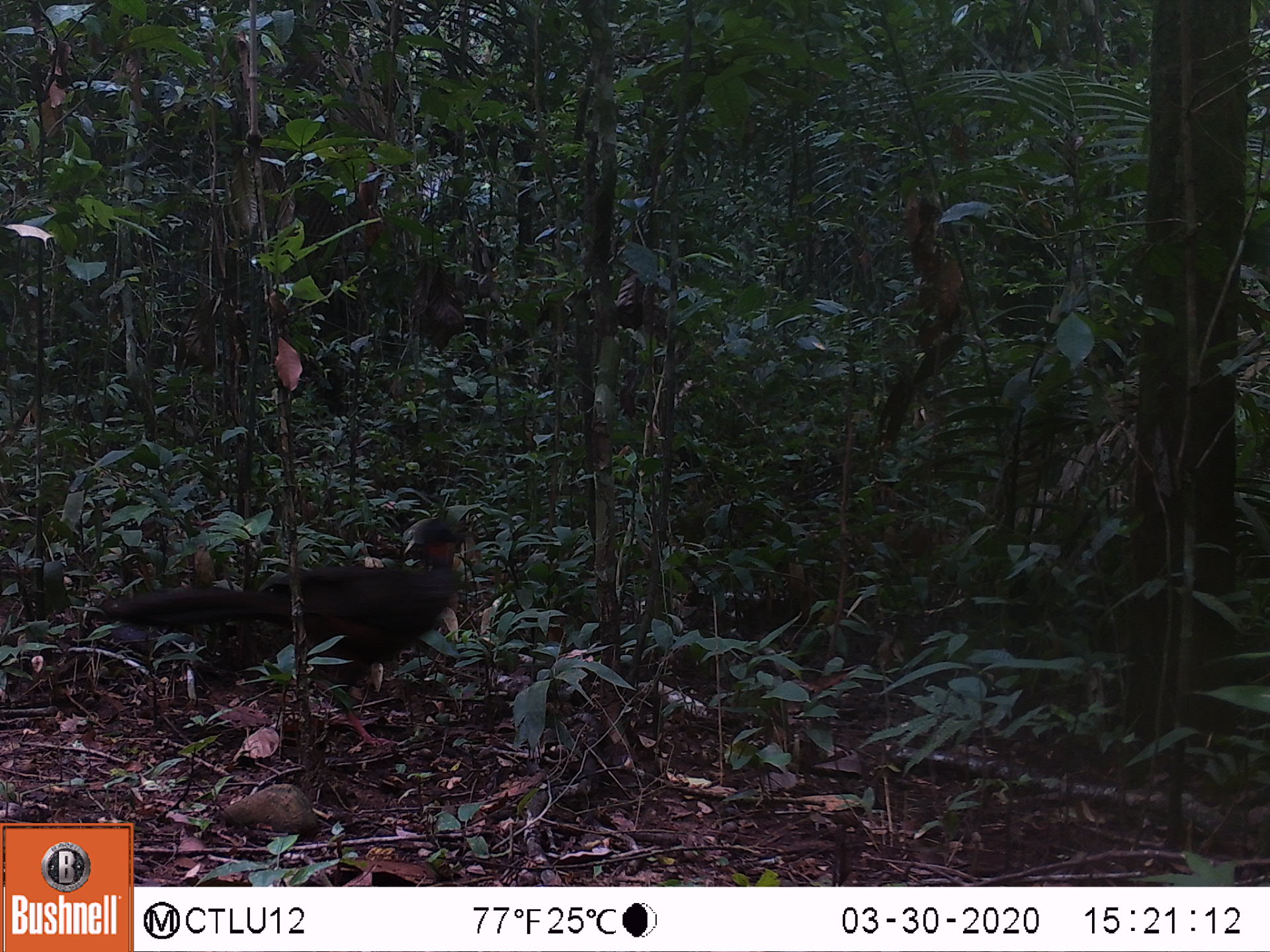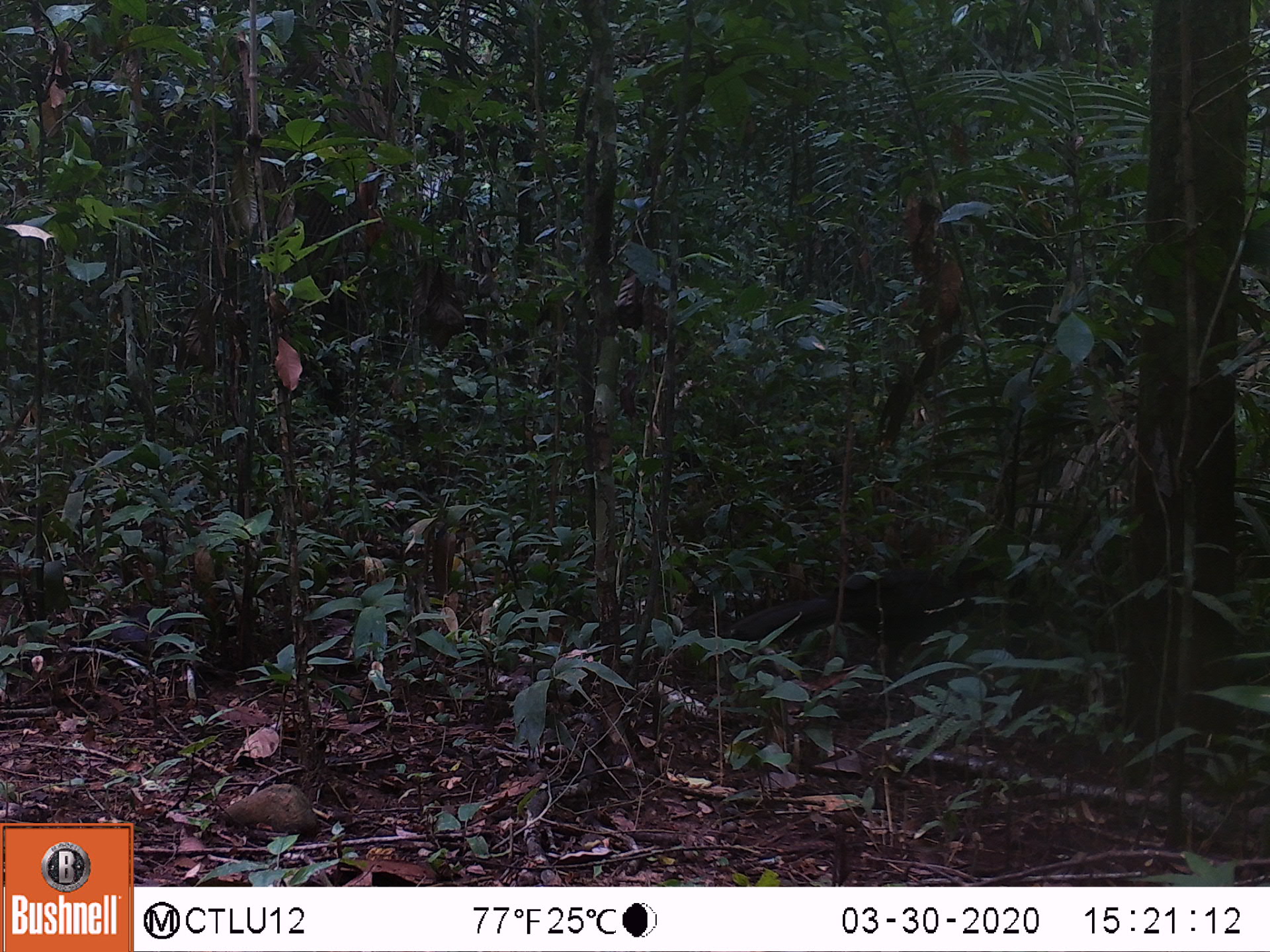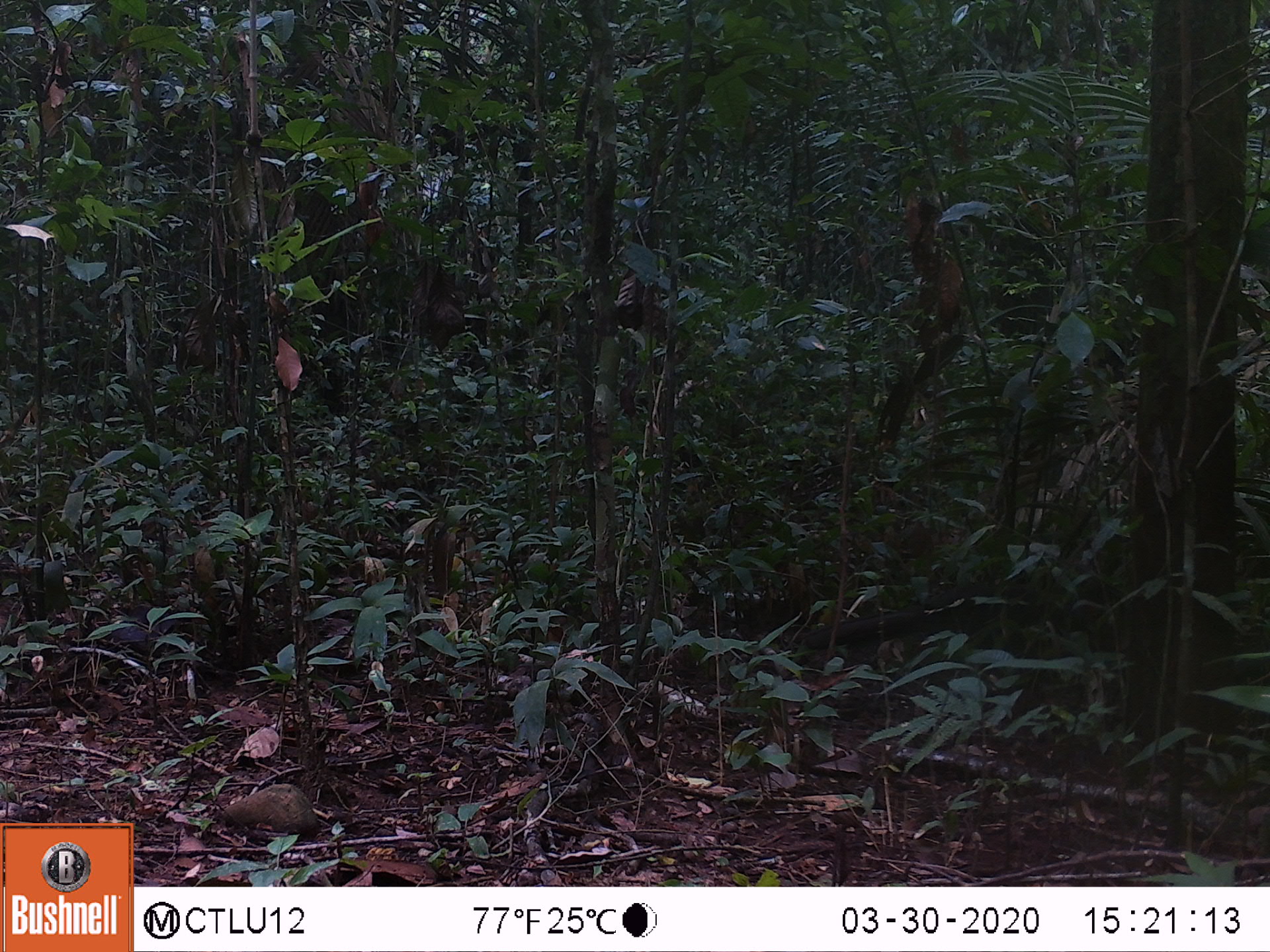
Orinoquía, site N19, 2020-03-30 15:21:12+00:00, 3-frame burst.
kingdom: Animalia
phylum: Chordata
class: Aves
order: Galliformes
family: Cracidae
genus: Penelope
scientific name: Penelope jacquacu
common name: spix's guan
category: spixs guan